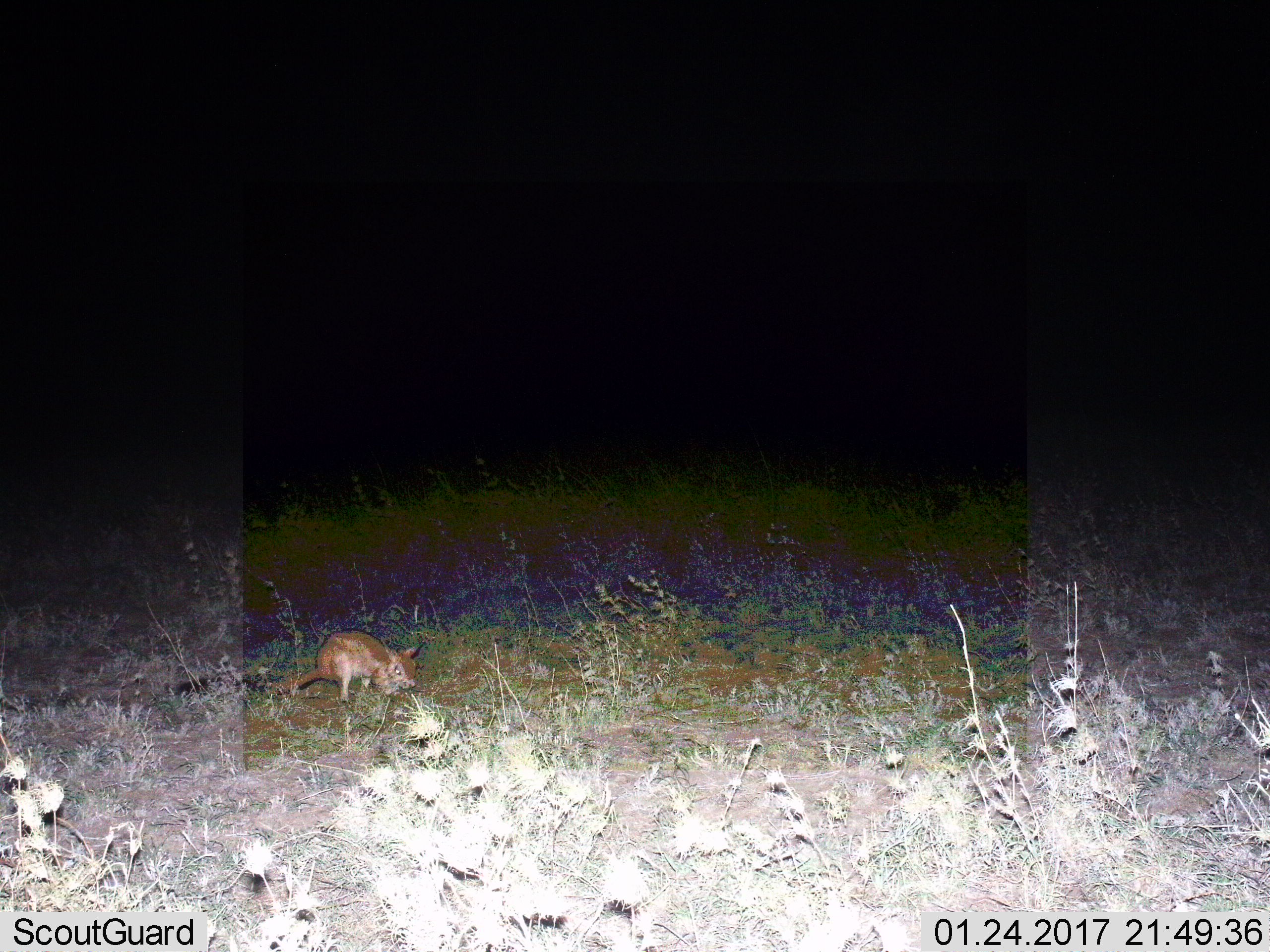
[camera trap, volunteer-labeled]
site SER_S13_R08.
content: unidentified animal